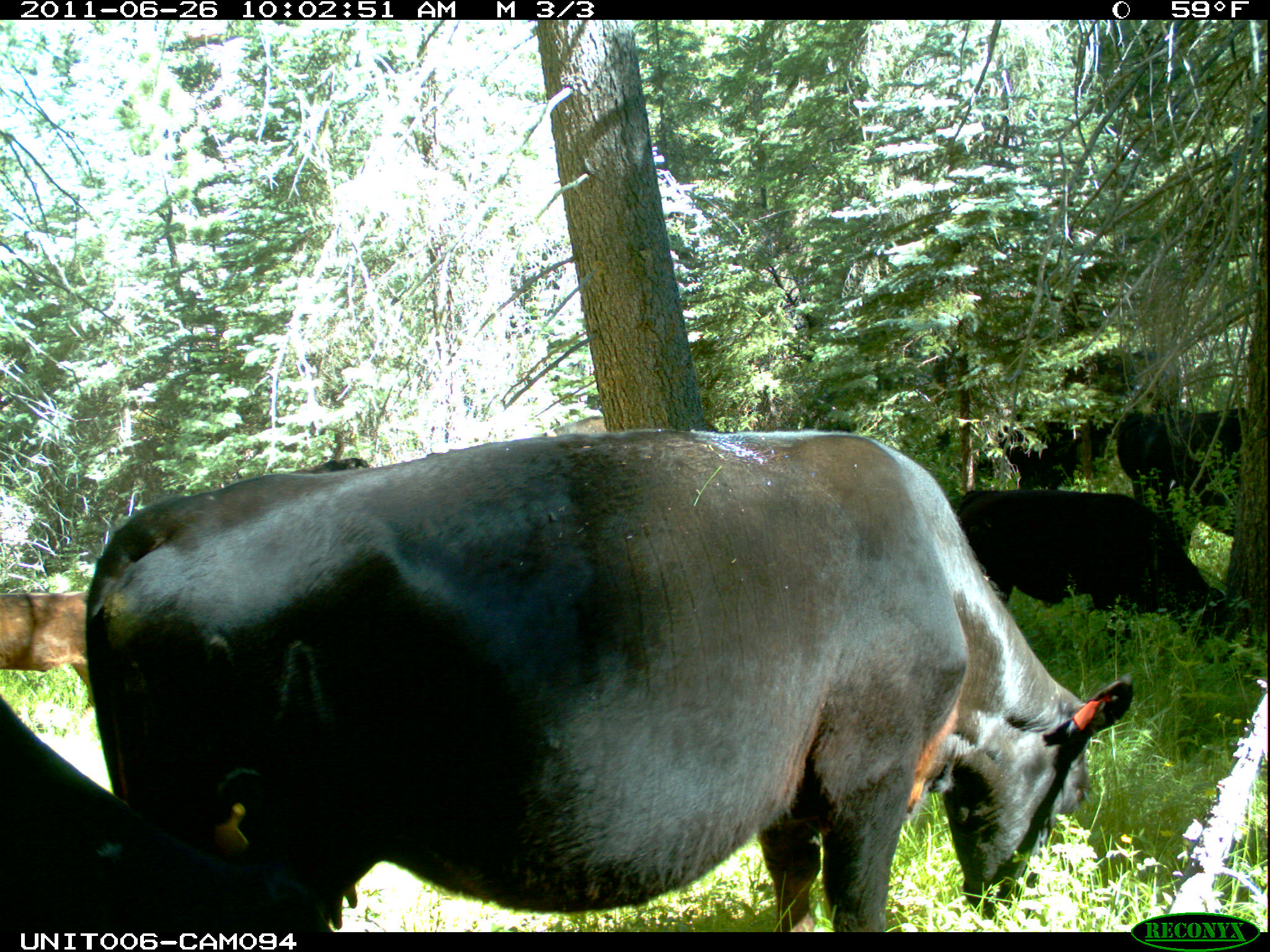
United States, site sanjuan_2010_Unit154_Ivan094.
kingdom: Animalia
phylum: Chordata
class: Mammalia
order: Artiodactyla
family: Bovidae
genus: Bos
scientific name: Bos taurus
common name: domestic cow